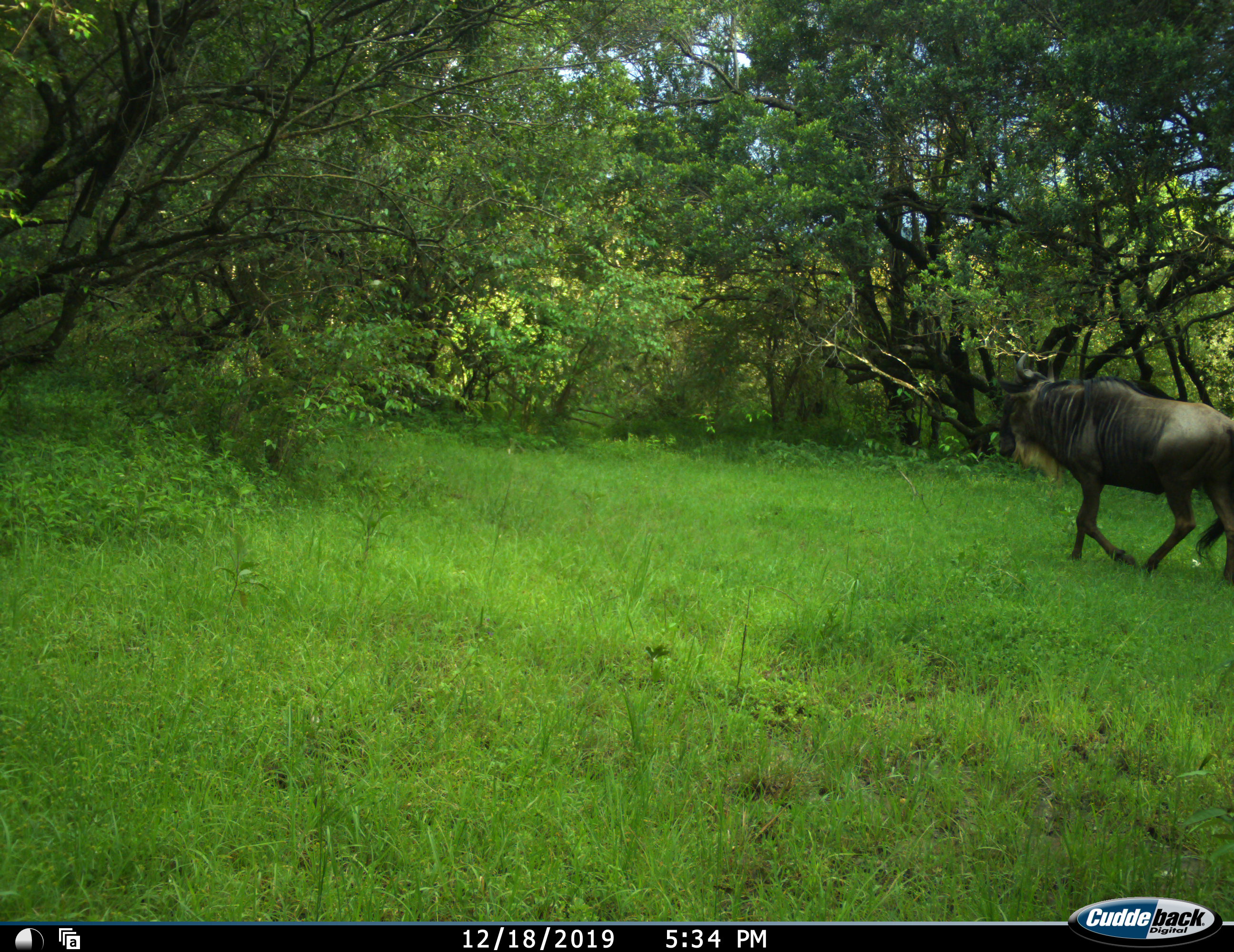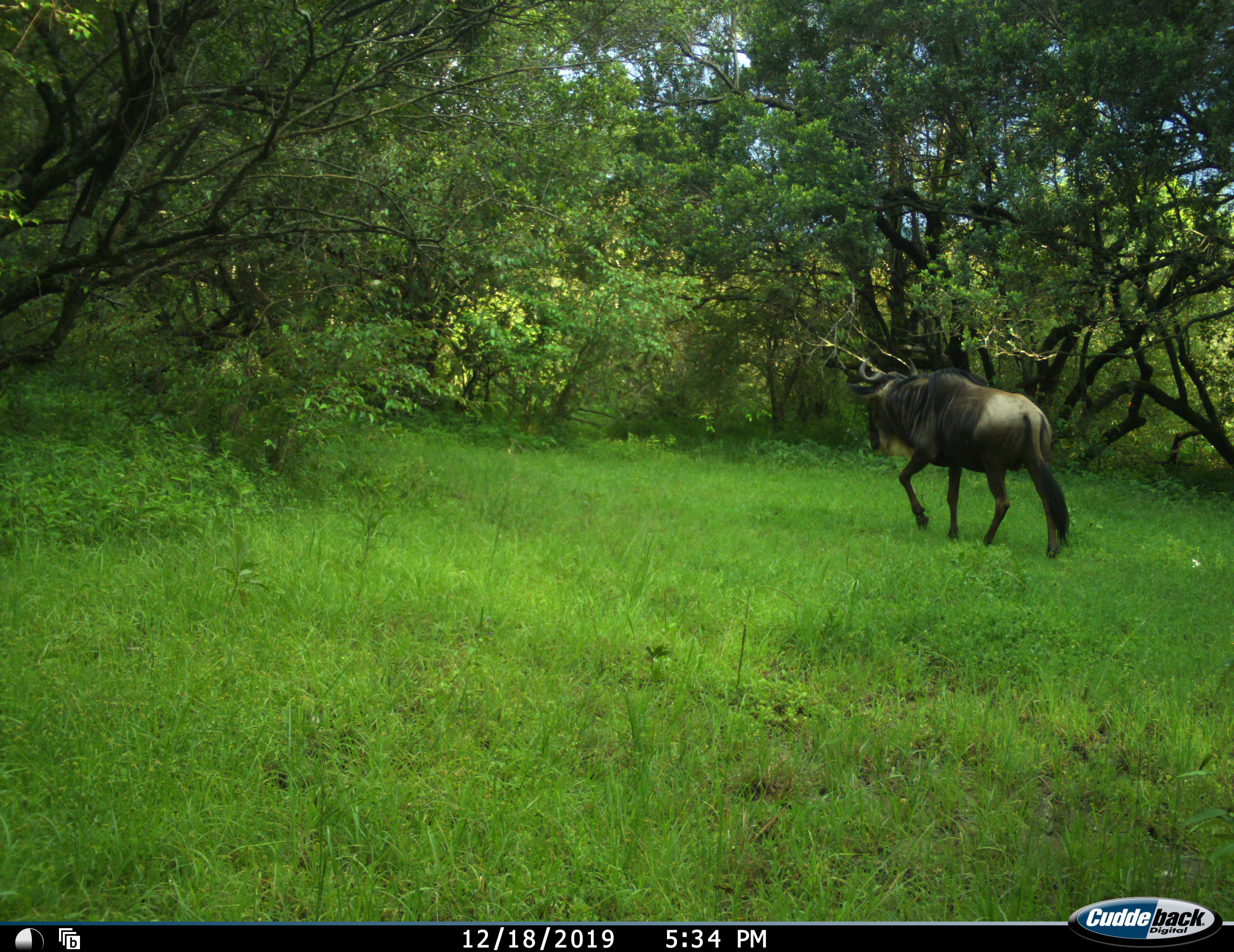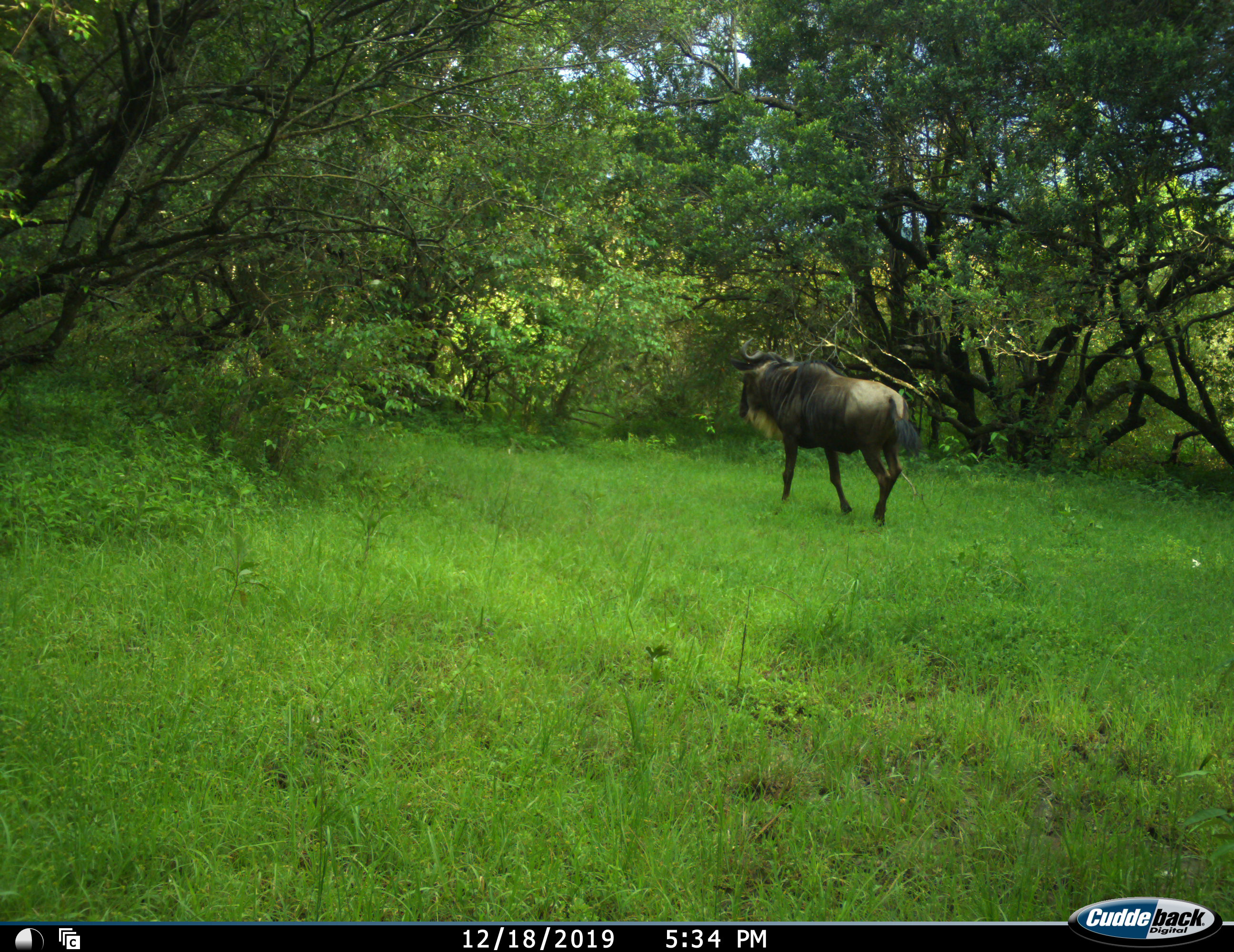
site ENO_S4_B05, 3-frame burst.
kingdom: Animalia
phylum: Chordata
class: Mammalia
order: Artiodactyla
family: Bovidae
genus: Connochaetes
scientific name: Connochaetes taurinus taurinus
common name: blue wildebeest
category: wildebeestblue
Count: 1.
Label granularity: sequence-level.